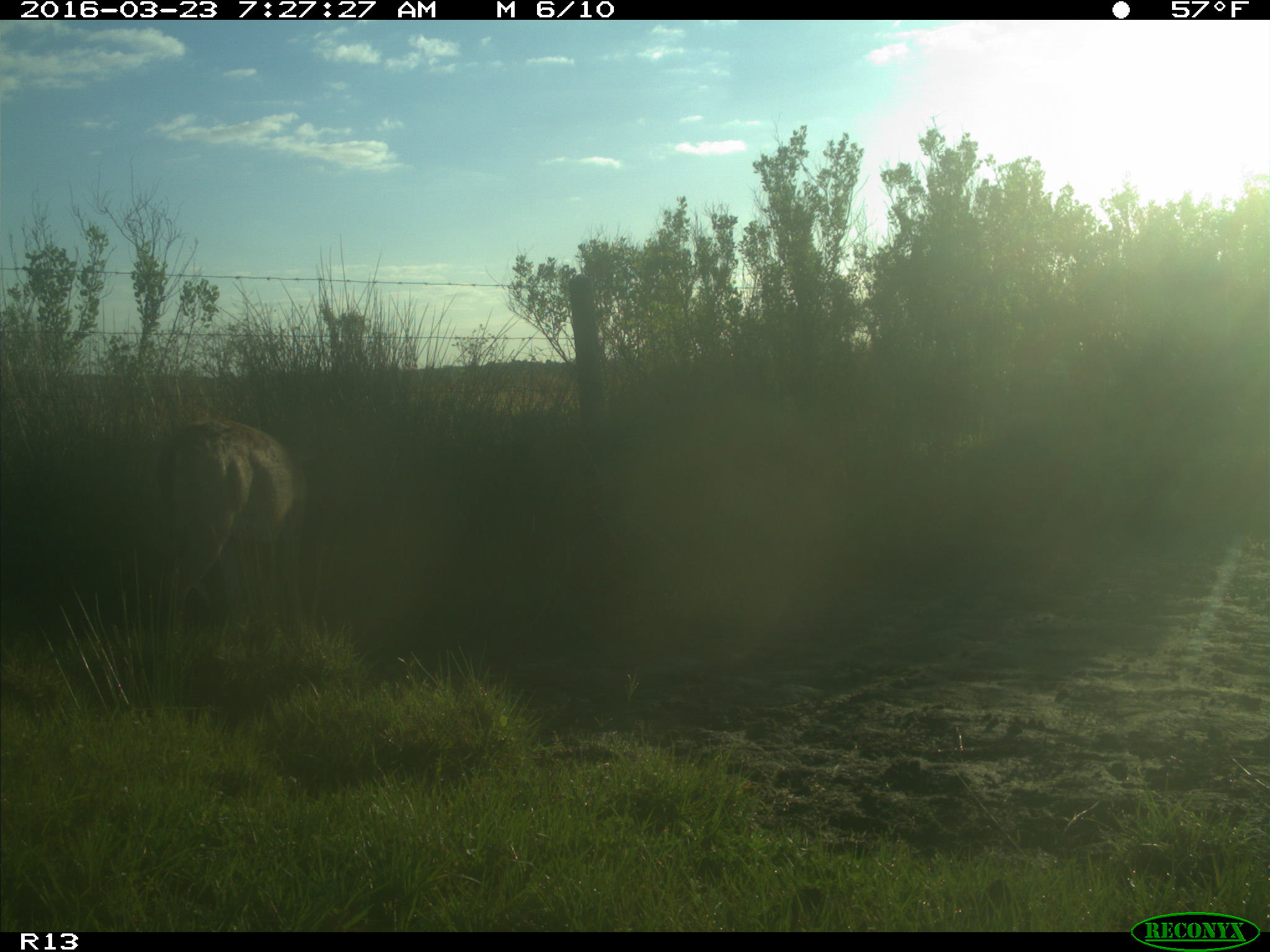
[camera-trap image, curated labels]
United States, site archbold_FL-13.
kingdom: Animalia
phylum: Chordata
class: Mammalia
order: Artiodactyla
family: Cervidae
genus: Odocoileus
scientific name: Odocoileus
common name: deer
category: unidentified deer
Unidentified deer (deer) (Odocoileus).